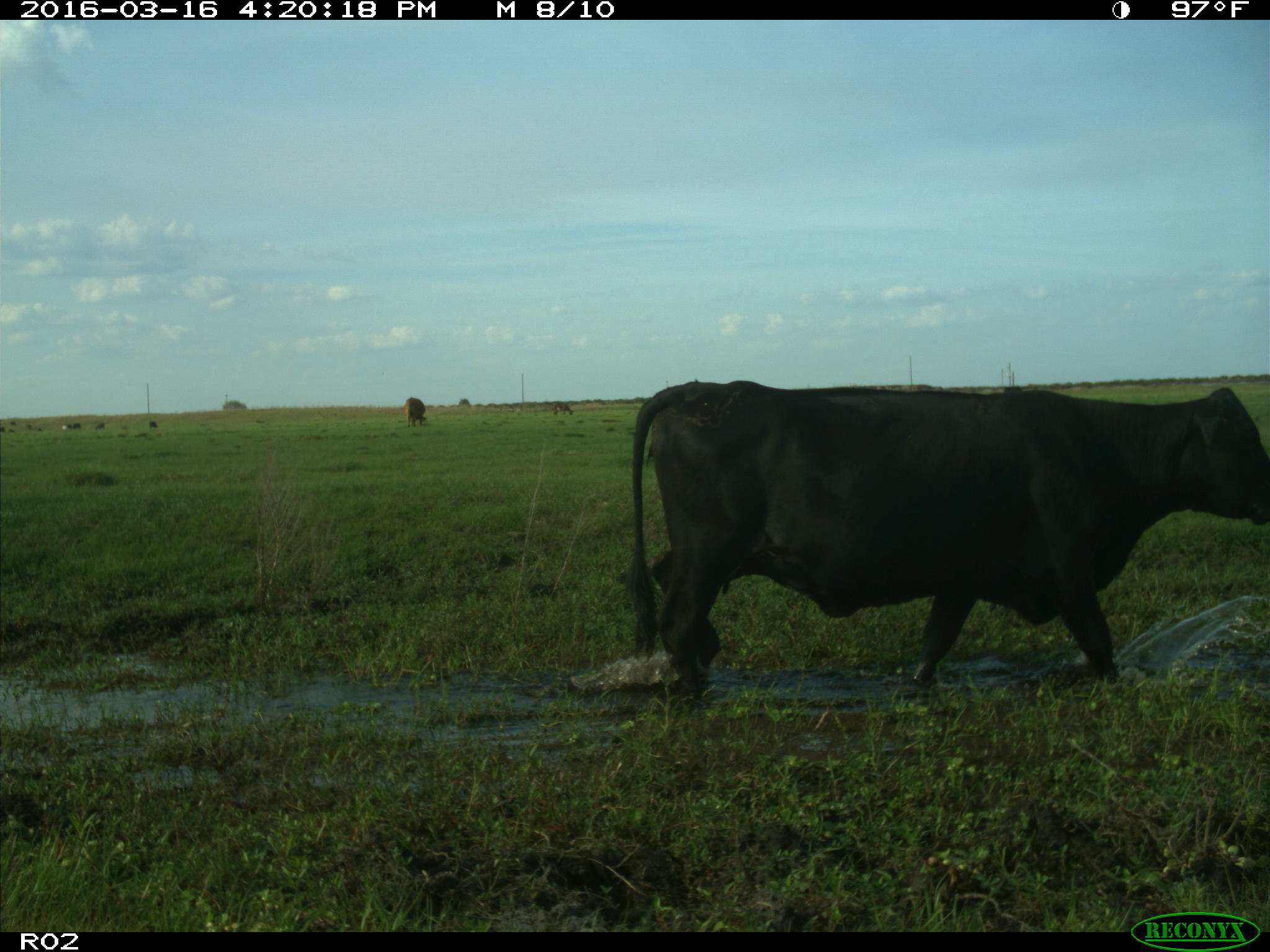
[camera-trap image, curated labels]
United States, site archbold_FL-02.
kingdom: Animalia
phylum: Chordata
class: Mammalia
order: Artiodactyla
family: Bovidae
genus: Bos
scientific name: Bos taurus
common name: domestic cow